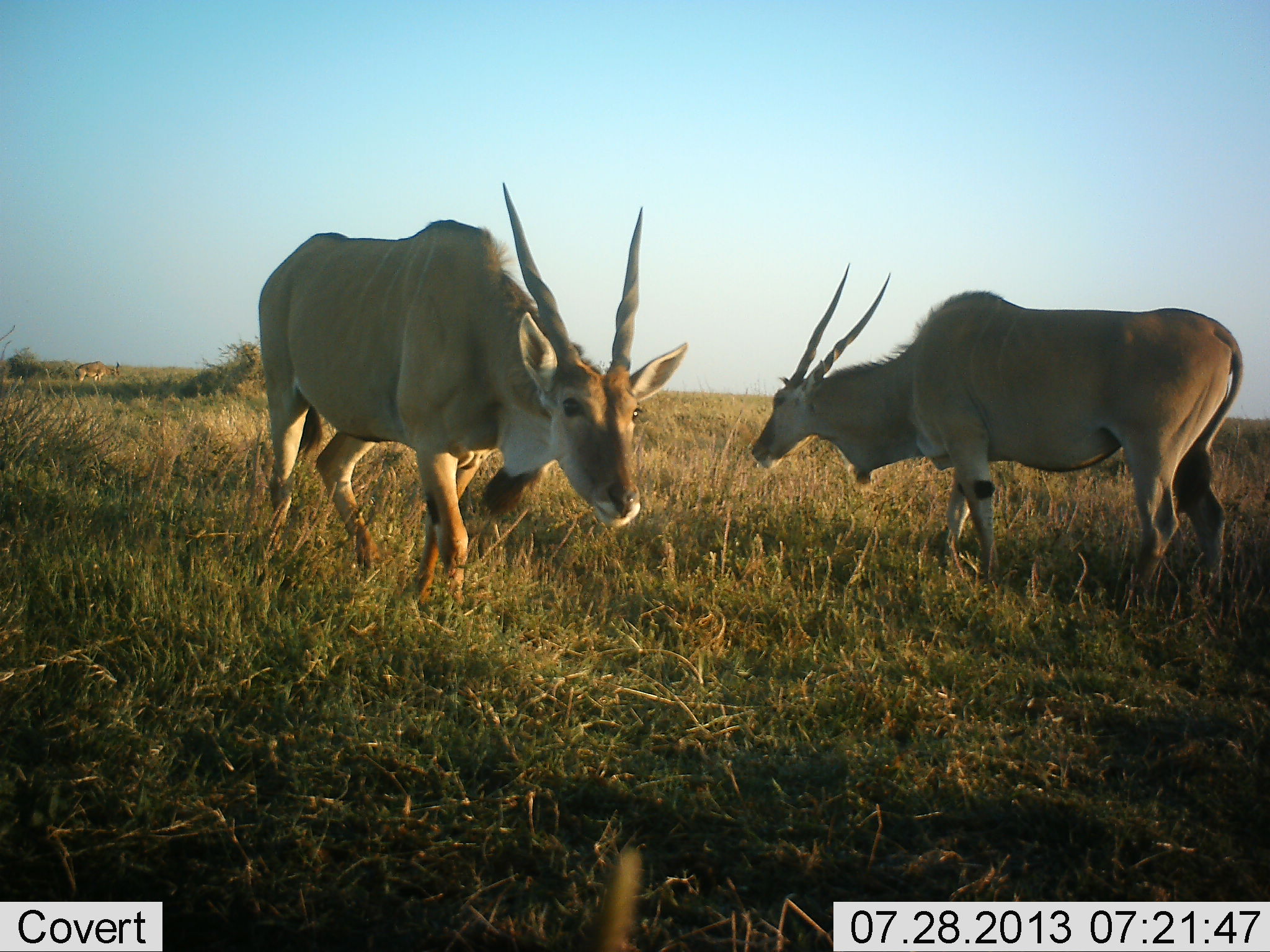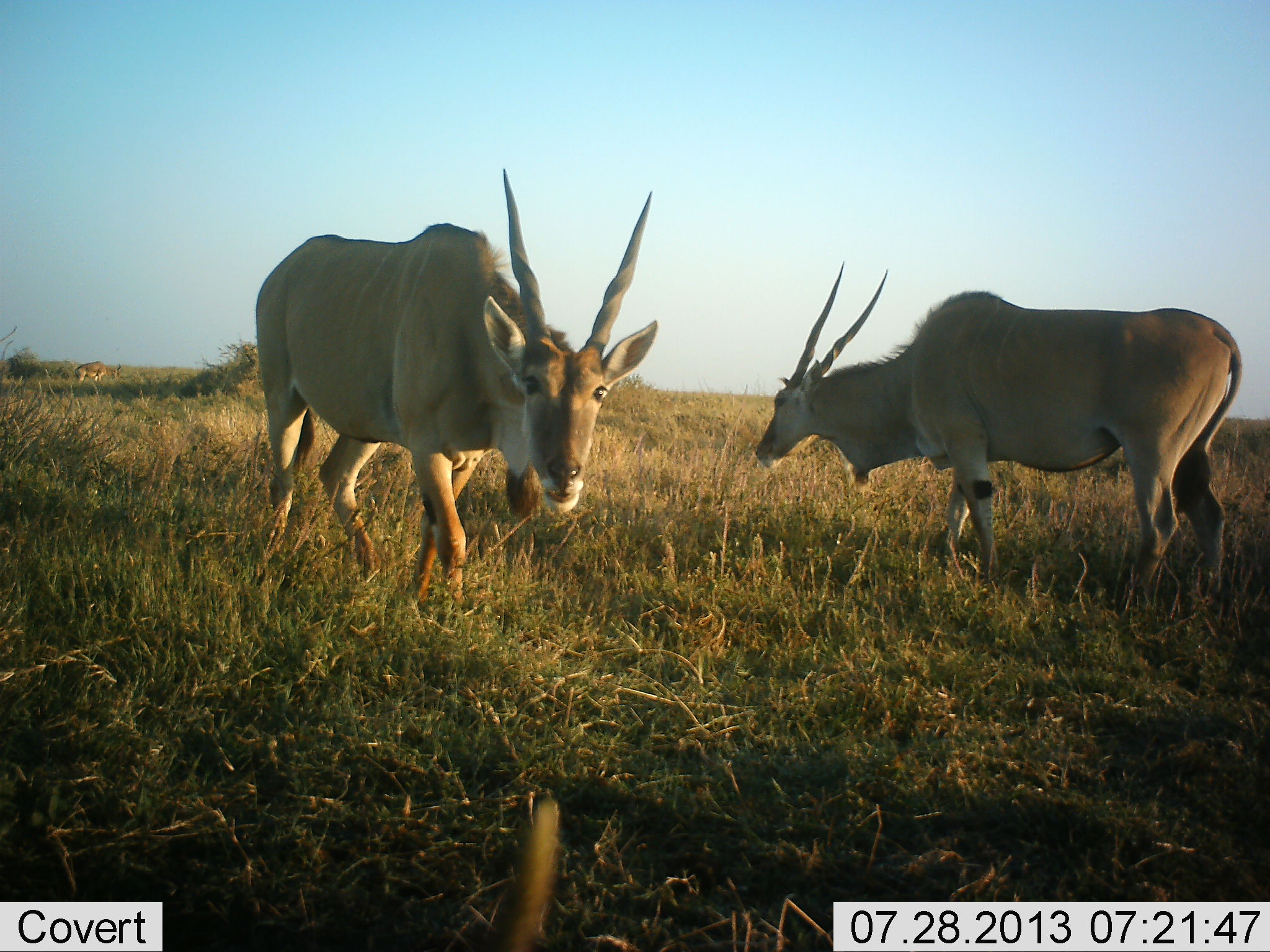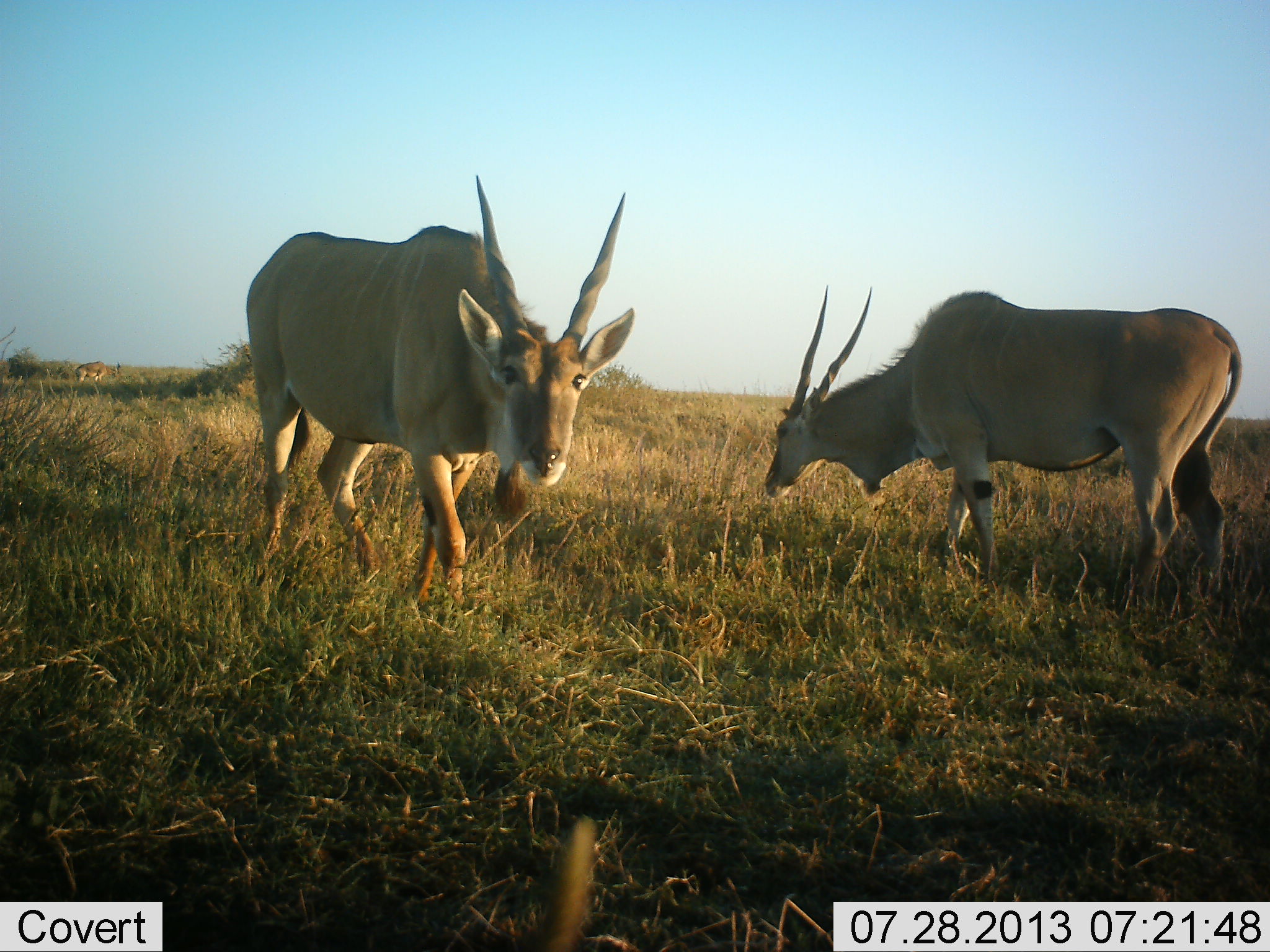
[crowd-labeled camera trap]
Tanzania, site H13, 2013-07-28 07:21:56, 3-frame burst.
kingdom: Animalia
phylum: Chordata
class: Mammalia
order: Artiodactyla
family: Bovidae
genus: Tragelaphus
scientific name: Tragelaphus oryx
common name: eland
Eland (Tragelaphus oryx), count 2. Behavior (volunteer vote fractions): standing 80%, resting 6%, moving 17%, interacting 6%. Young present (vote fraction): 0%. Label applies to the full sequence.